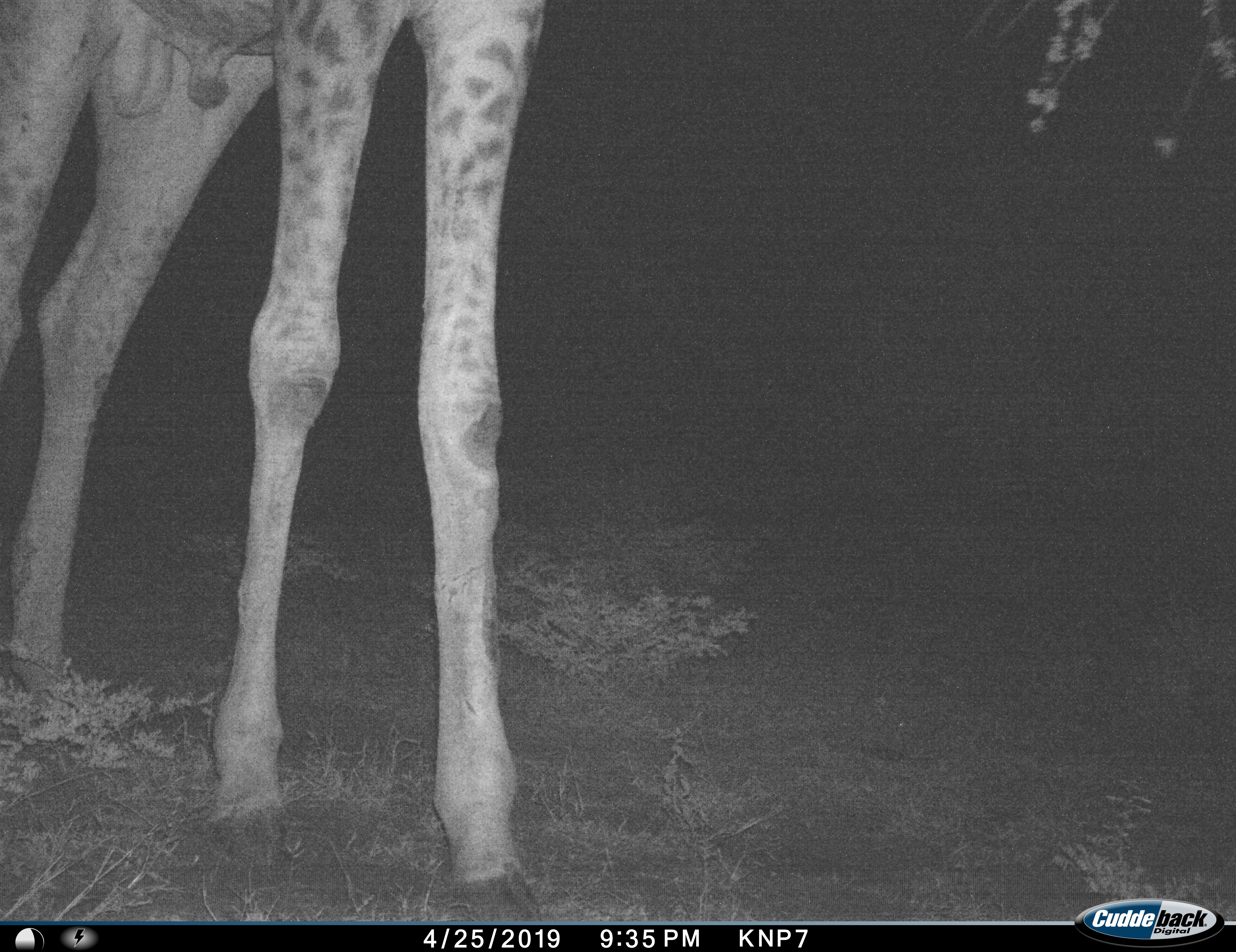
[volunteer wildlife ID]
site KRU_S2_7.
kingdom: Animalia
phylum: Chordata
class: Mammalia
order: Artiodactyla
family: Giraffidae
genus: Giraffa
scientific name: Giraffa camelopardalis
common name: giraffe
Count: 1.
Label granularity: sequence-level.